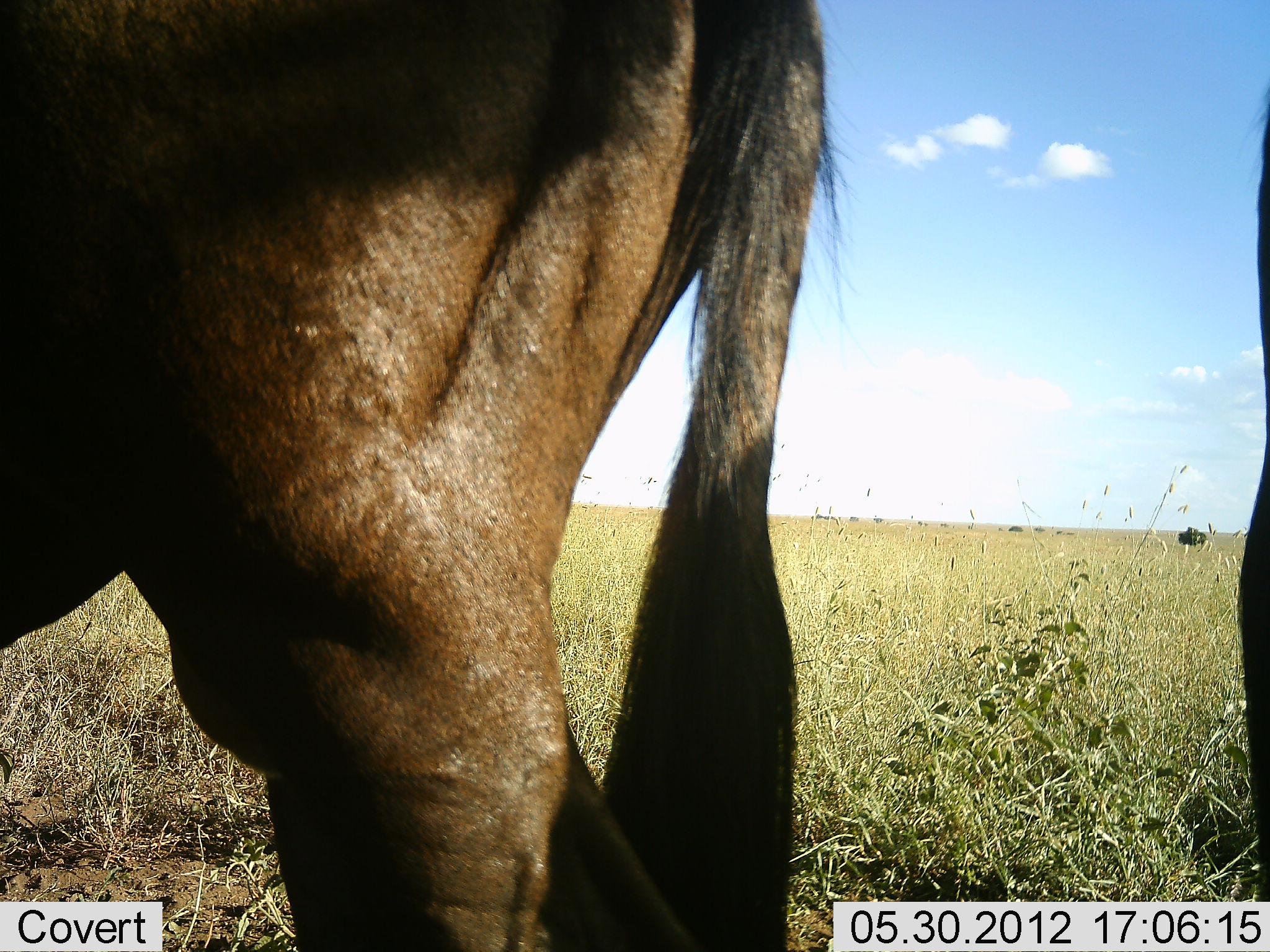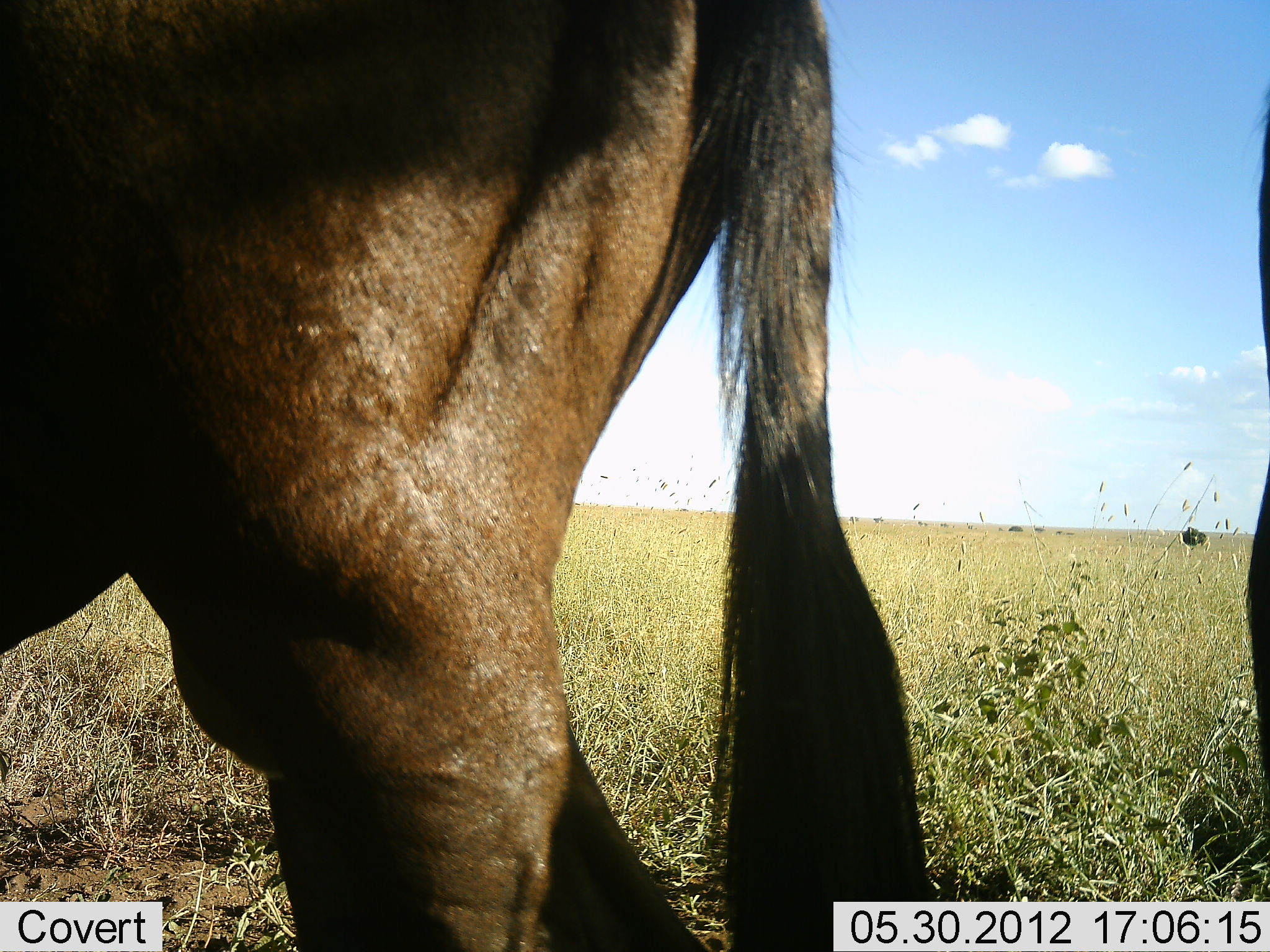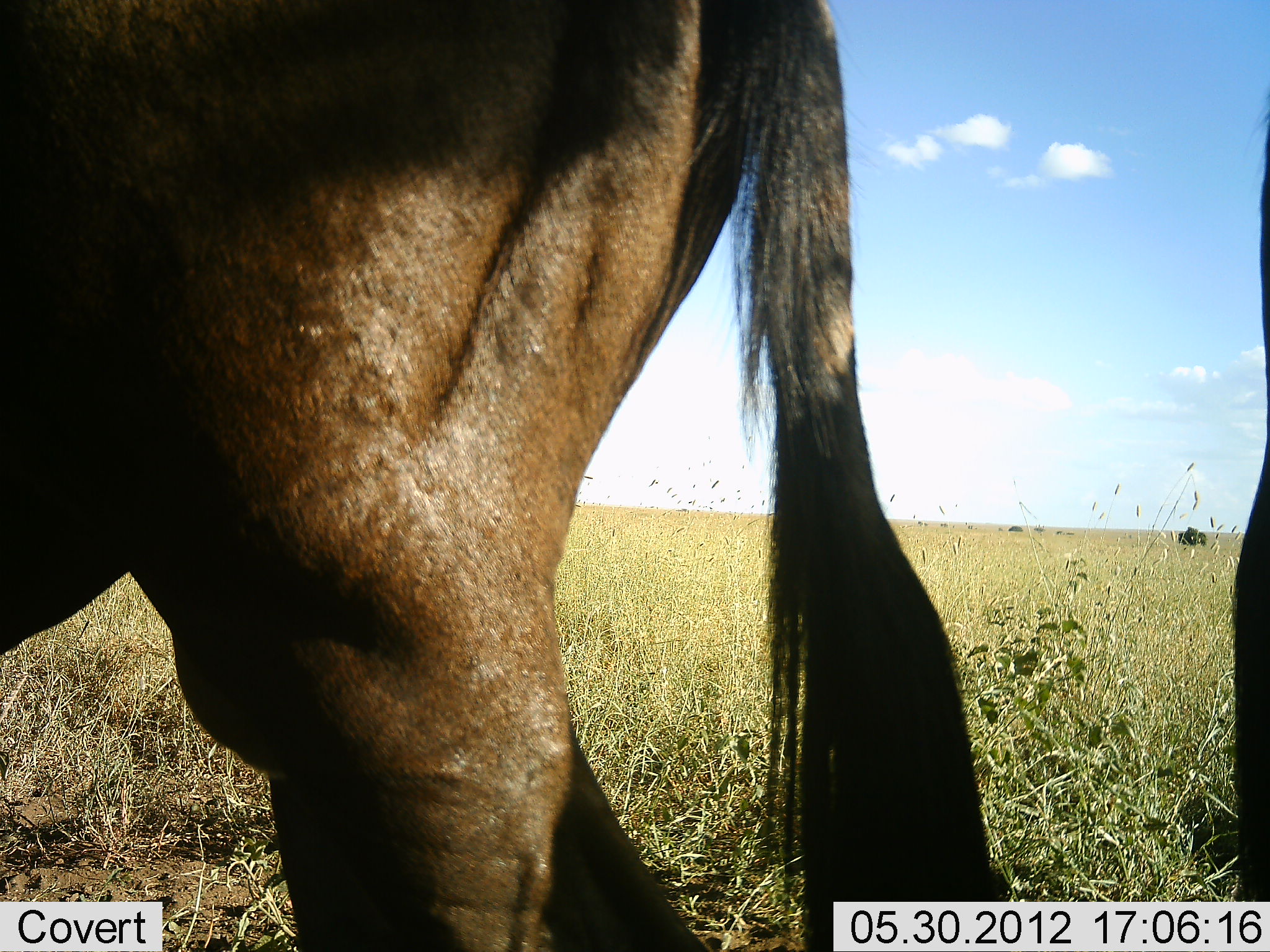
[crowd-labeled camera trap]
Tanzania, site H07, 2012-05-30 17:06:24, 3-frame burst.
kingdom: Animalia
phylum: Chordata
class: Mammalia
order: Artiodactyla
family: Bovidae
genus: Connochaetes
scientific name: Connochaetes taurinus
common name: blue wildebeest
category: wildebeest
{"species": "wildebeest (blue wildebeest) (Connochaetes taurinus)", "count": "2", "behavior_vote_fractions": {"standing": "91%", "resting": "0%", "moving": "9%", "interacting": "0%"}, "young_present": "0%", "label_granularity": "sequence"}